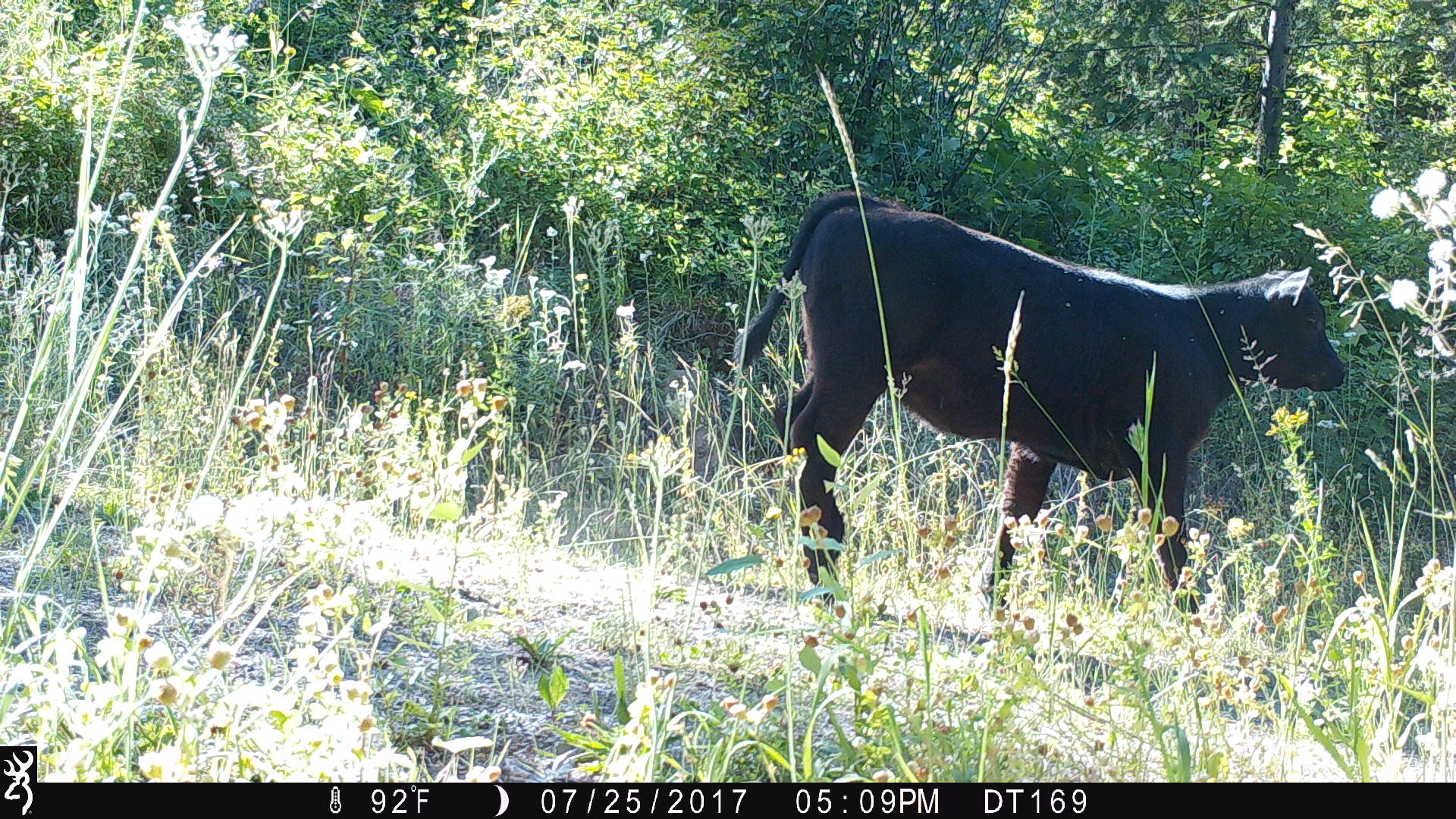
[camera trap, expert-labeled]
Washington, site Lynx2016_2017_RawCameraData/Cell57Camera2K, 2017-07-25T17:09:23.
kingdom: Animalia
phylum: Chordata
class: Mammalia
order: Artiodactyla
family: Bovidae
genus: Bos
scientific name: Bos taurus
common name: domestic cattle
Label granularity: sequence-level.